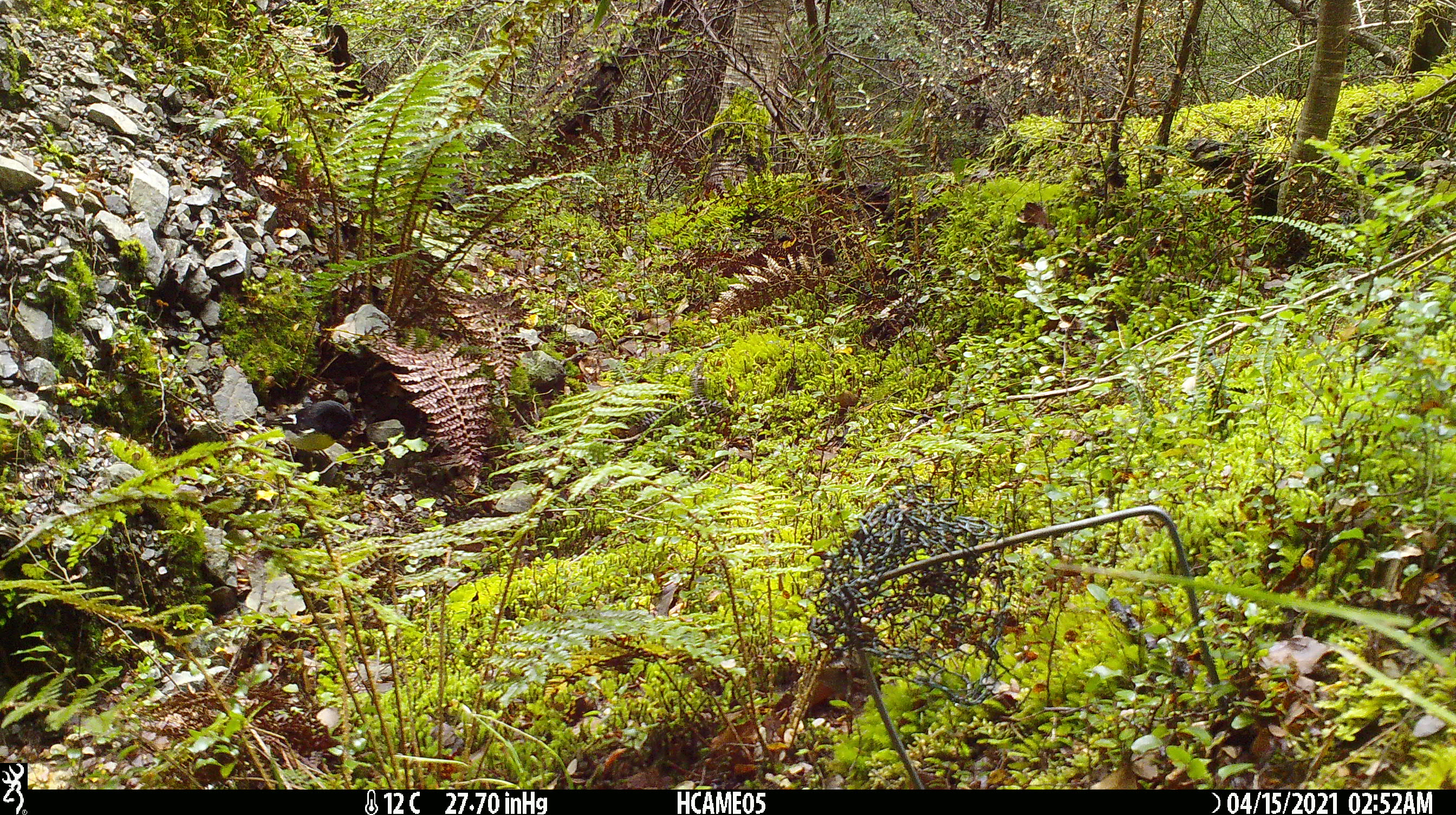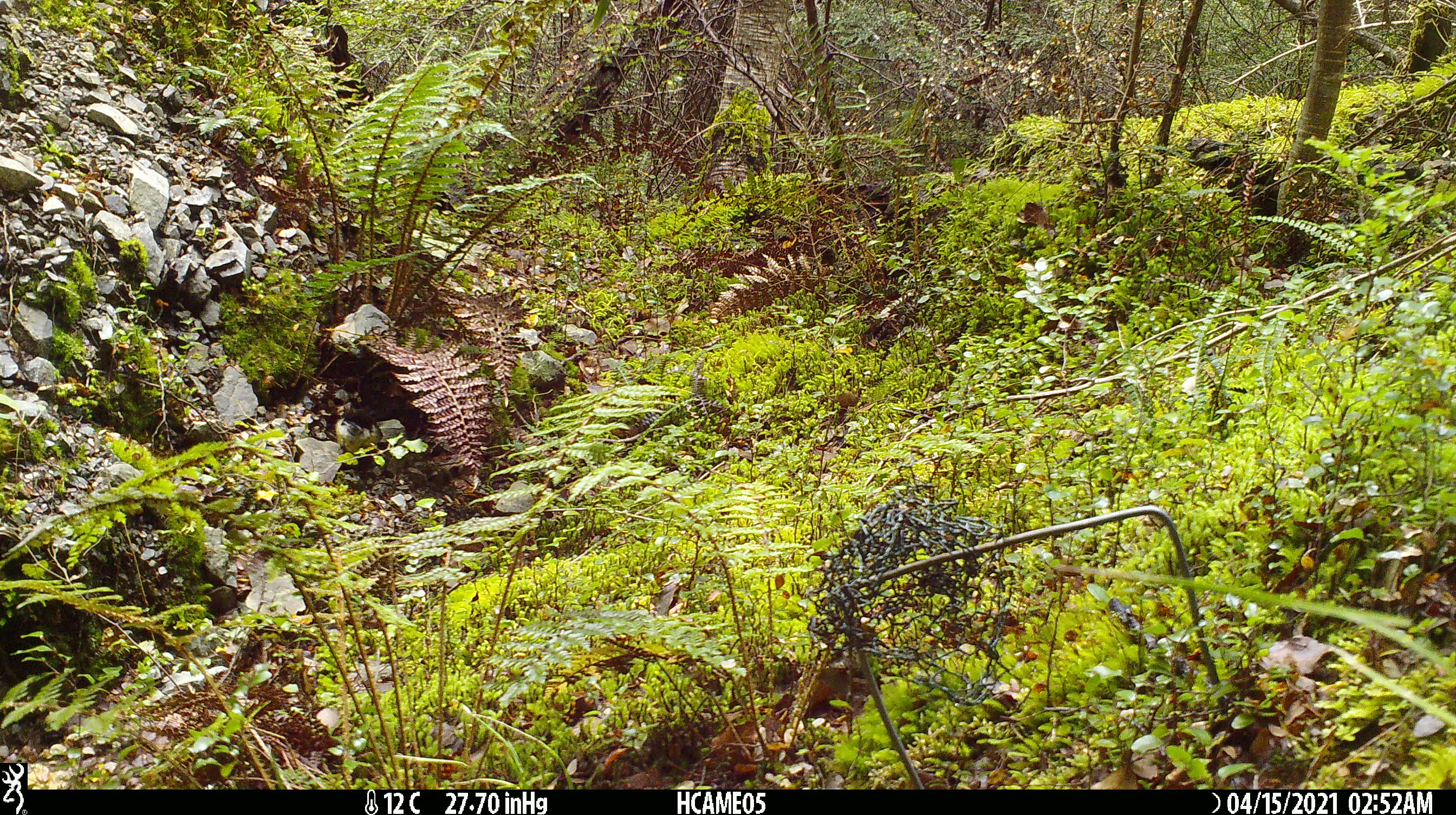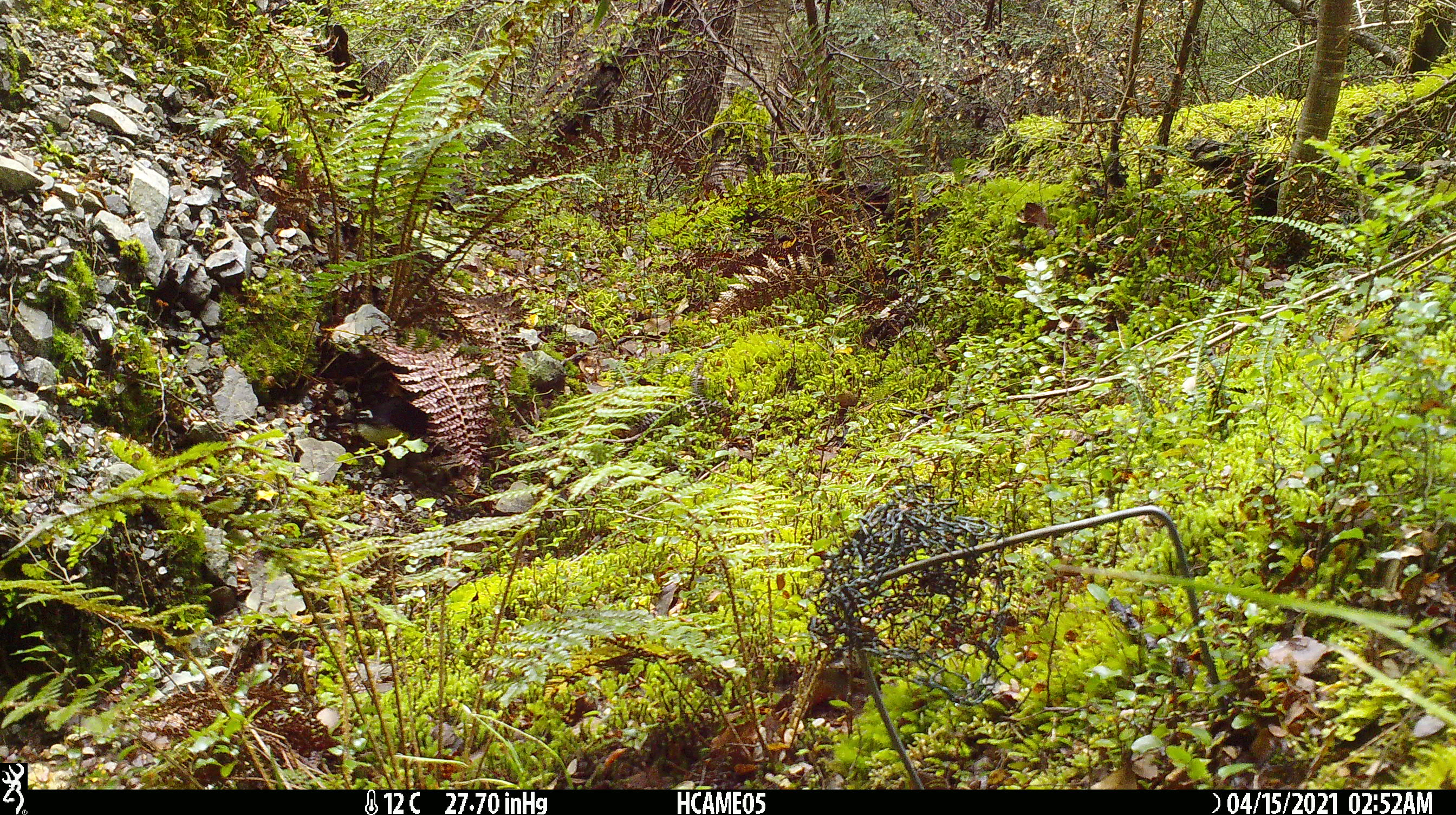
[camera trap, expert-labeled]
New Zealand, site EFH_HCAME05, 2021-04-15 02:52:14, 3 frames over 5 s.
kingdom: Animalia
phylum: Chordata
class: Aves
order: Passeriformes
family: Petroicidae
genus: Petroica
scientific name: Petroica macrocephala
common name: tomtit